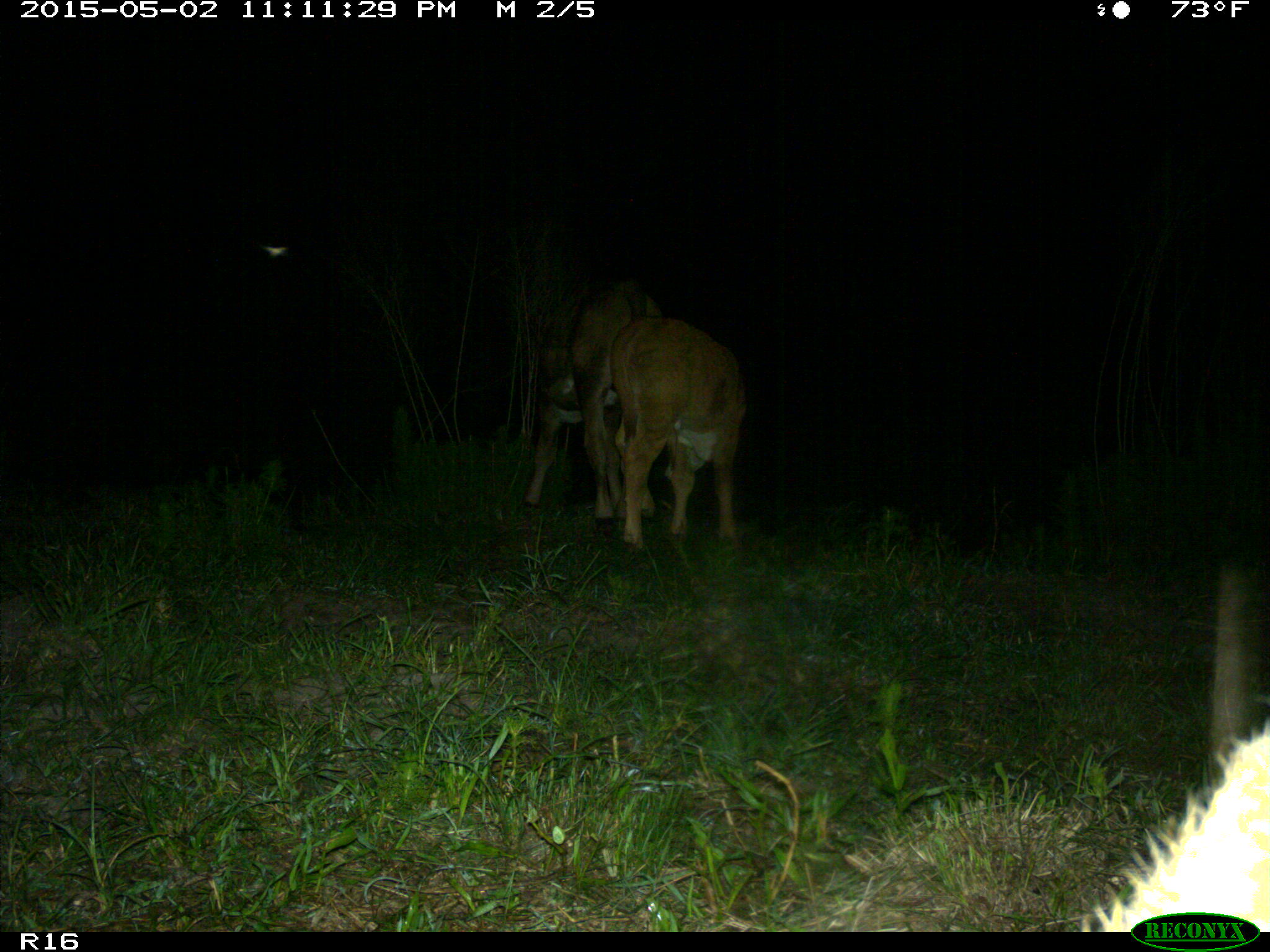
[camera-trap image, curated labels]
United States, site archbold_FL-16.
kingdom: Animalia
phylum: Chordata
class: Mammalia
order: Artiodactyla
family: Bovidae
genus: Bos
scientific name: Bos taurus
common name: domestic cow